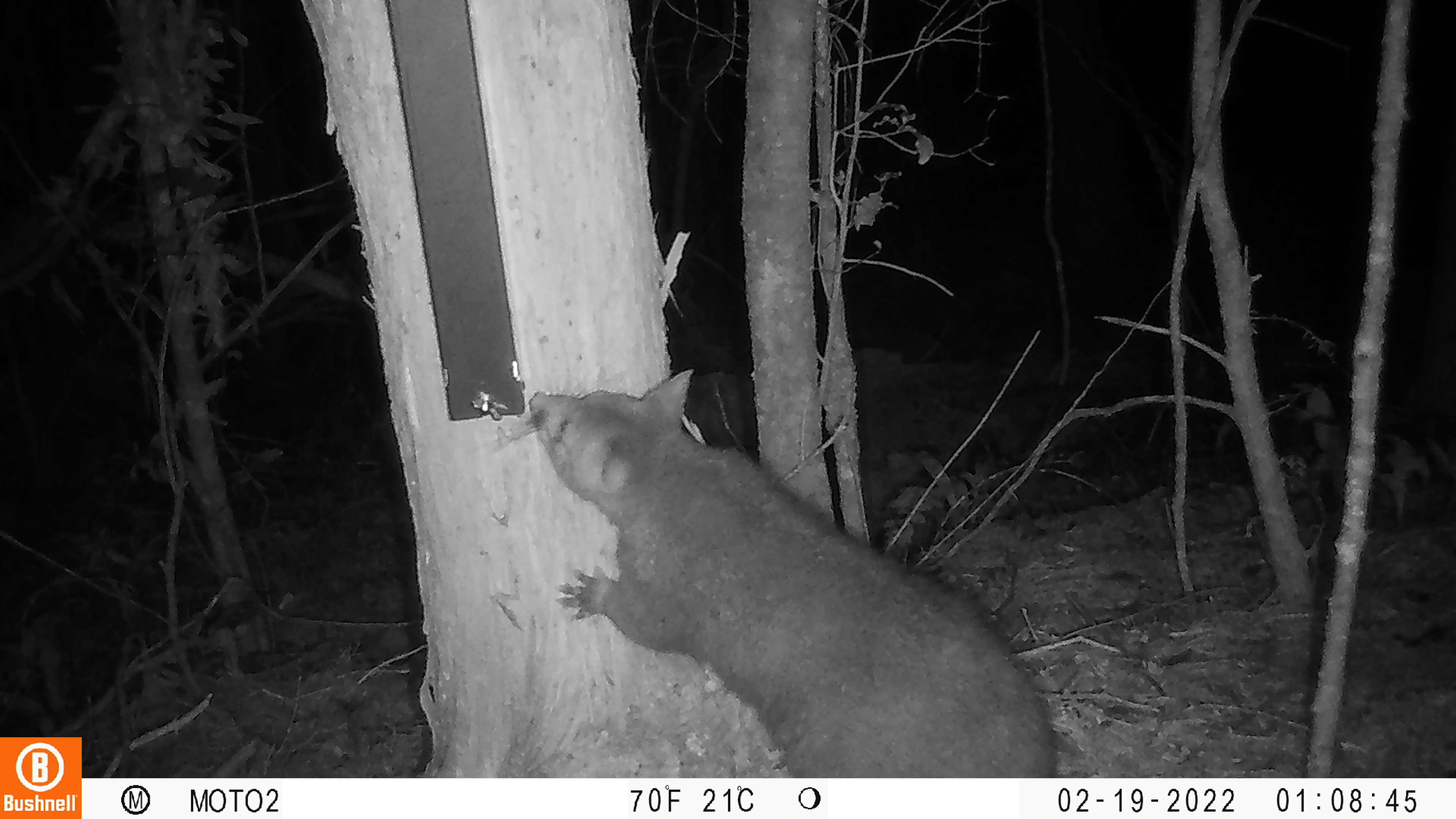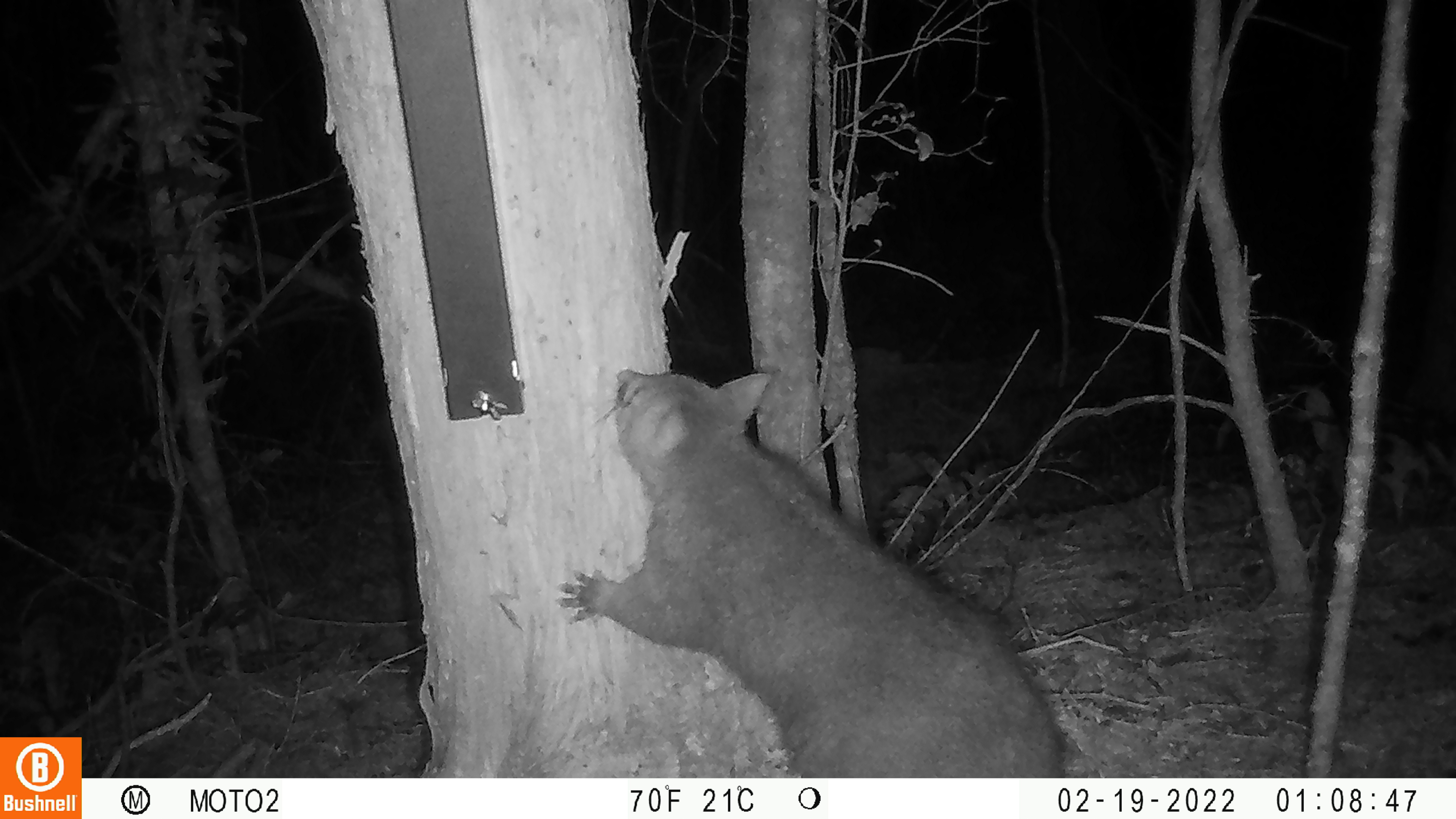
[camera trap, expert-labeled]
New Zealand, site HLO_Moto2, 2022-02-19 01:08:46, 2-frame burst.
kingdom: Animalia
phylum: Chordata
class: Mammalia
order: Diprotodontia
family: Phalangeridae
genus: Trichosurus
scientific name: Trichosurus vulpecula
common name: common brushtail possum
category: possum